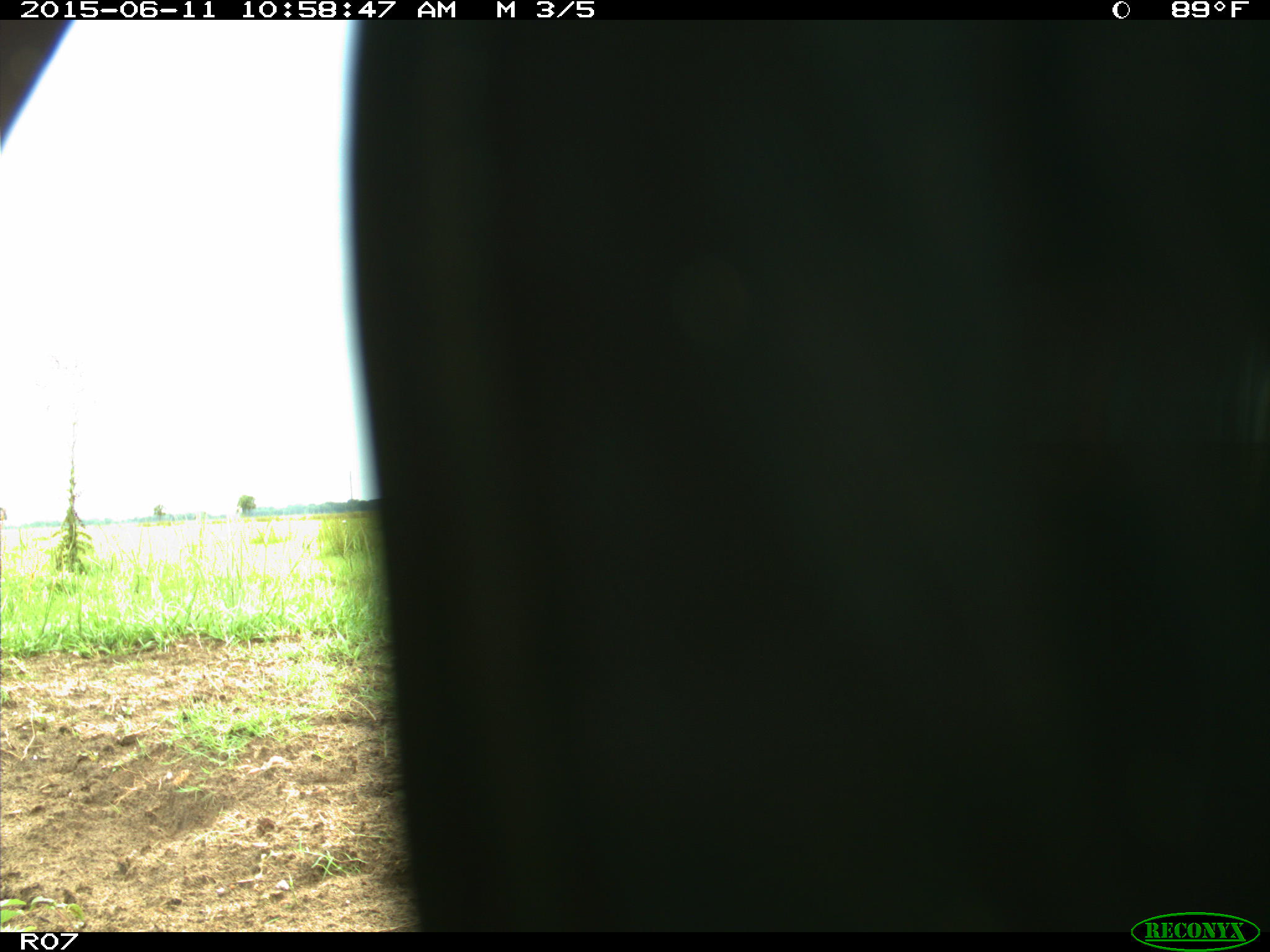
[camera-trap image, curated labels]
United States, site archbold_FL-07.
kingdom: Animalia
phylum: Chordata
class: Mammalia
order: Artiodactyla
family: Bovidae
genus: Bos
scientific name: Bos taurus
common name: domestic cow